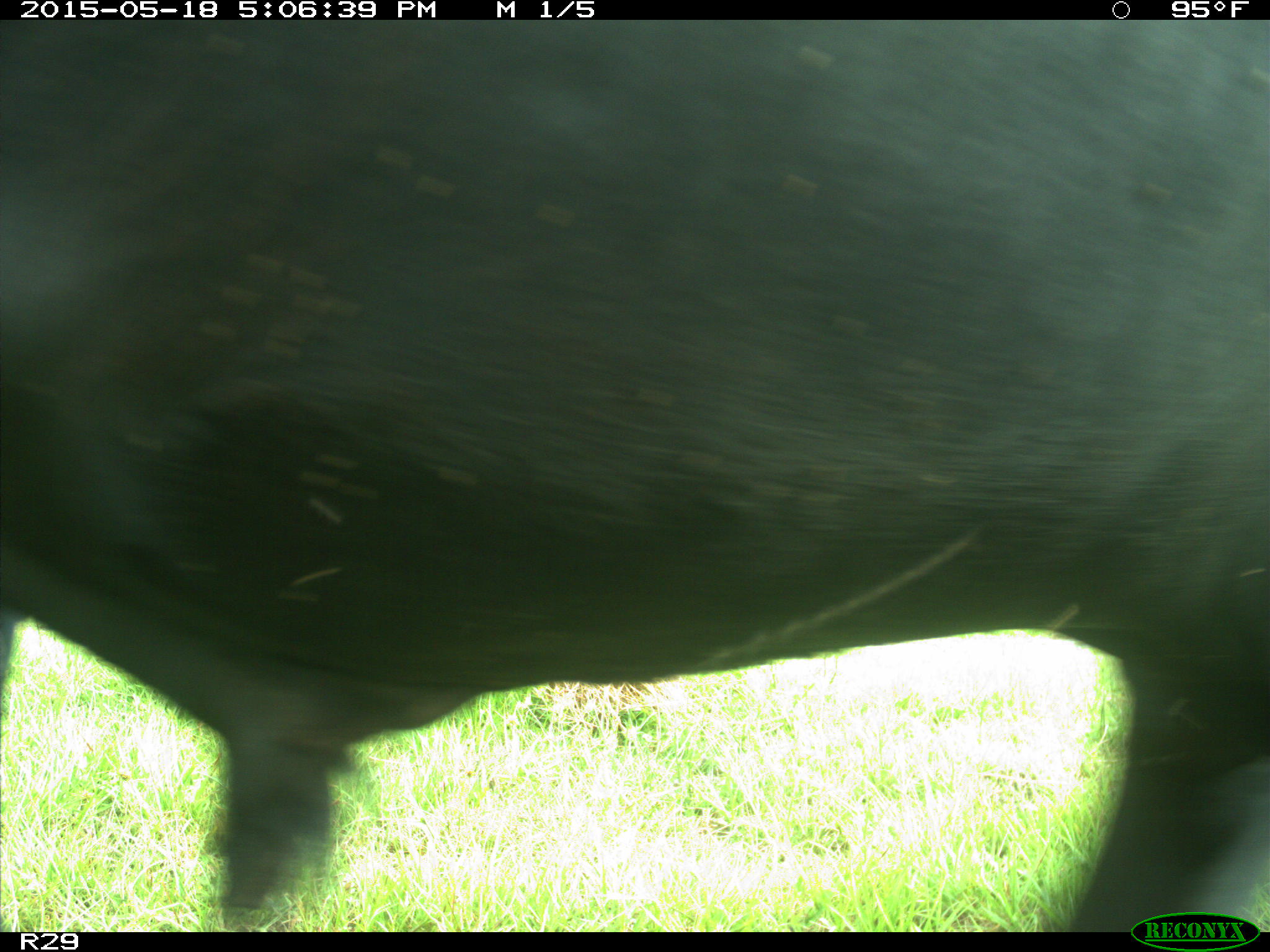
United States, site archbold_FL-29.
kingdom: Animalia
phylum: Chordata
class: Mammalia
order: Artiodactyla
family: Bovidae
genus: Bos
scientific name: Bos taurus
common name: domestic cow